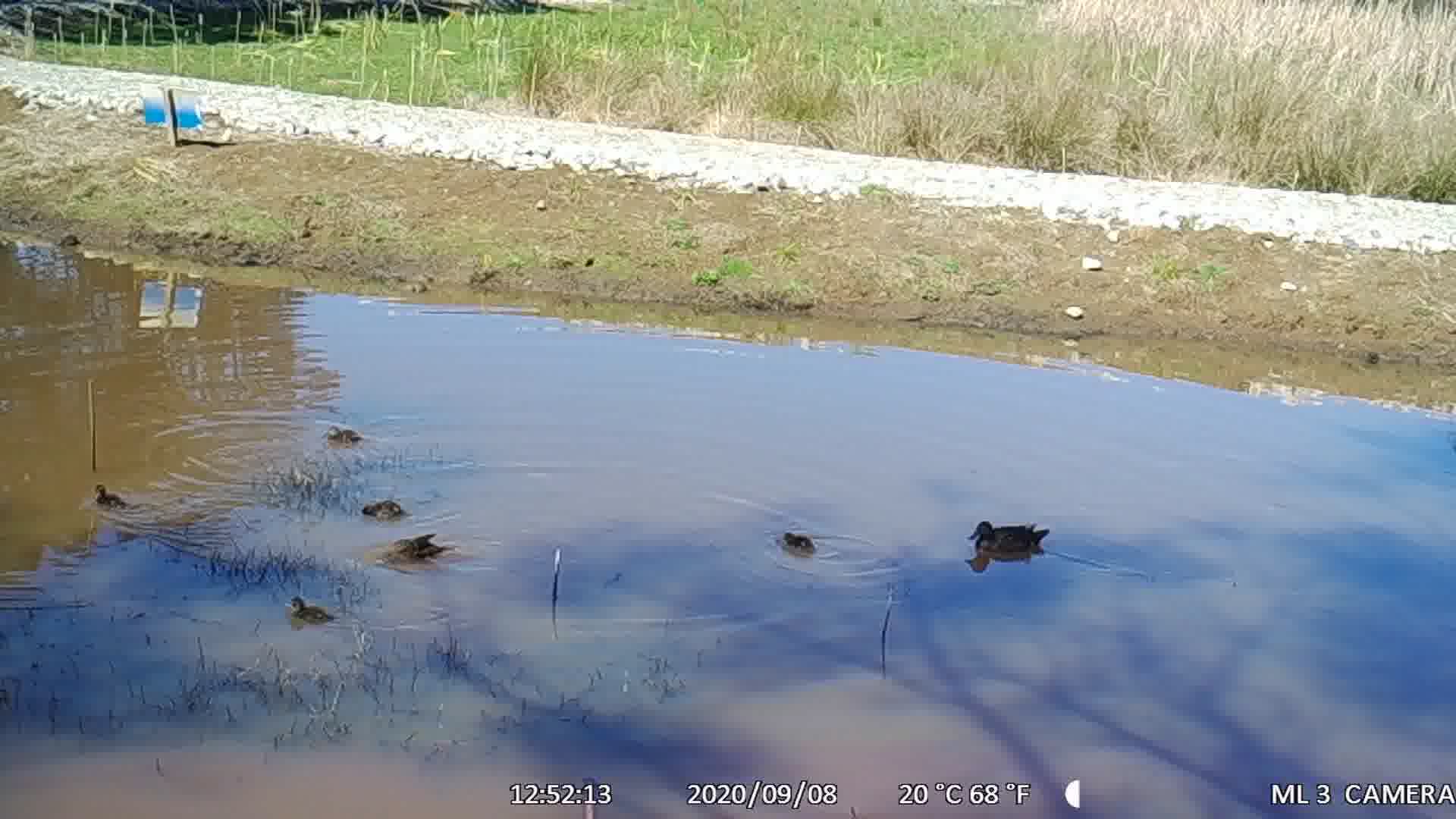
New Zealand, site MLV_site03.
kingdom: Animalia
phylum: Chordata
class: Aves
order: Anseriformes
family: Anatidae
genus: Anas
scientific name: Anas chlorotis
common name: brown teal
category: pateke